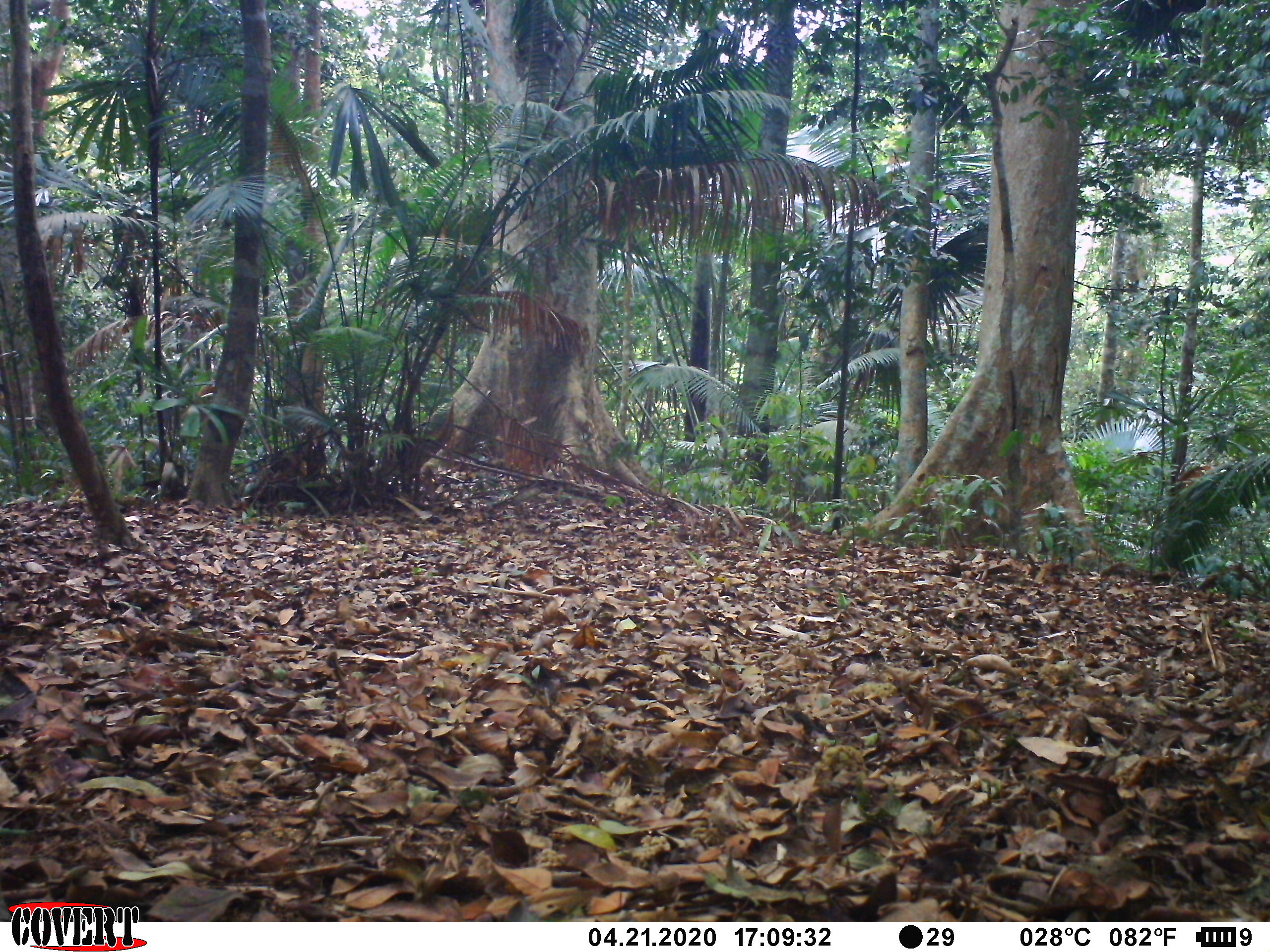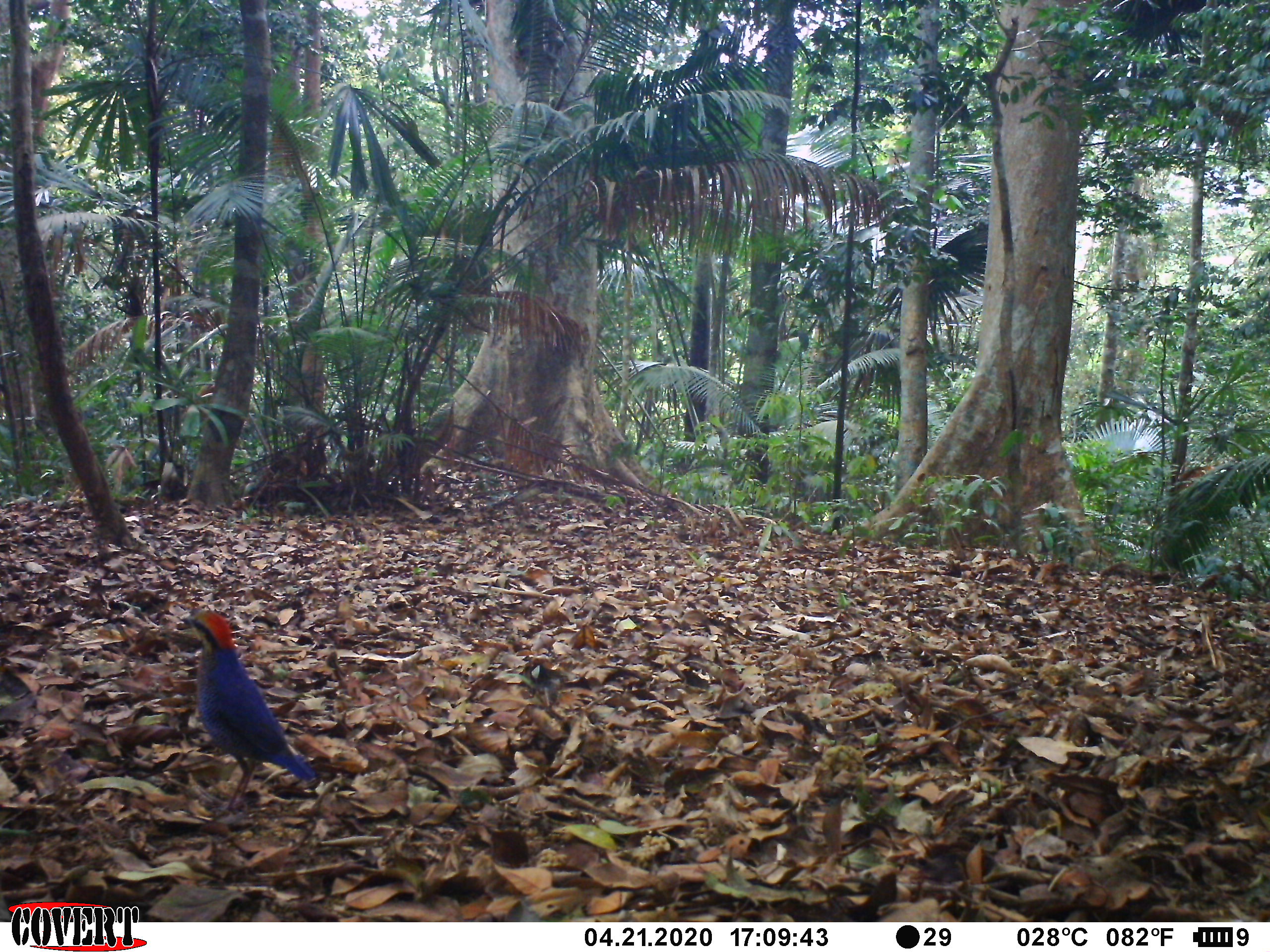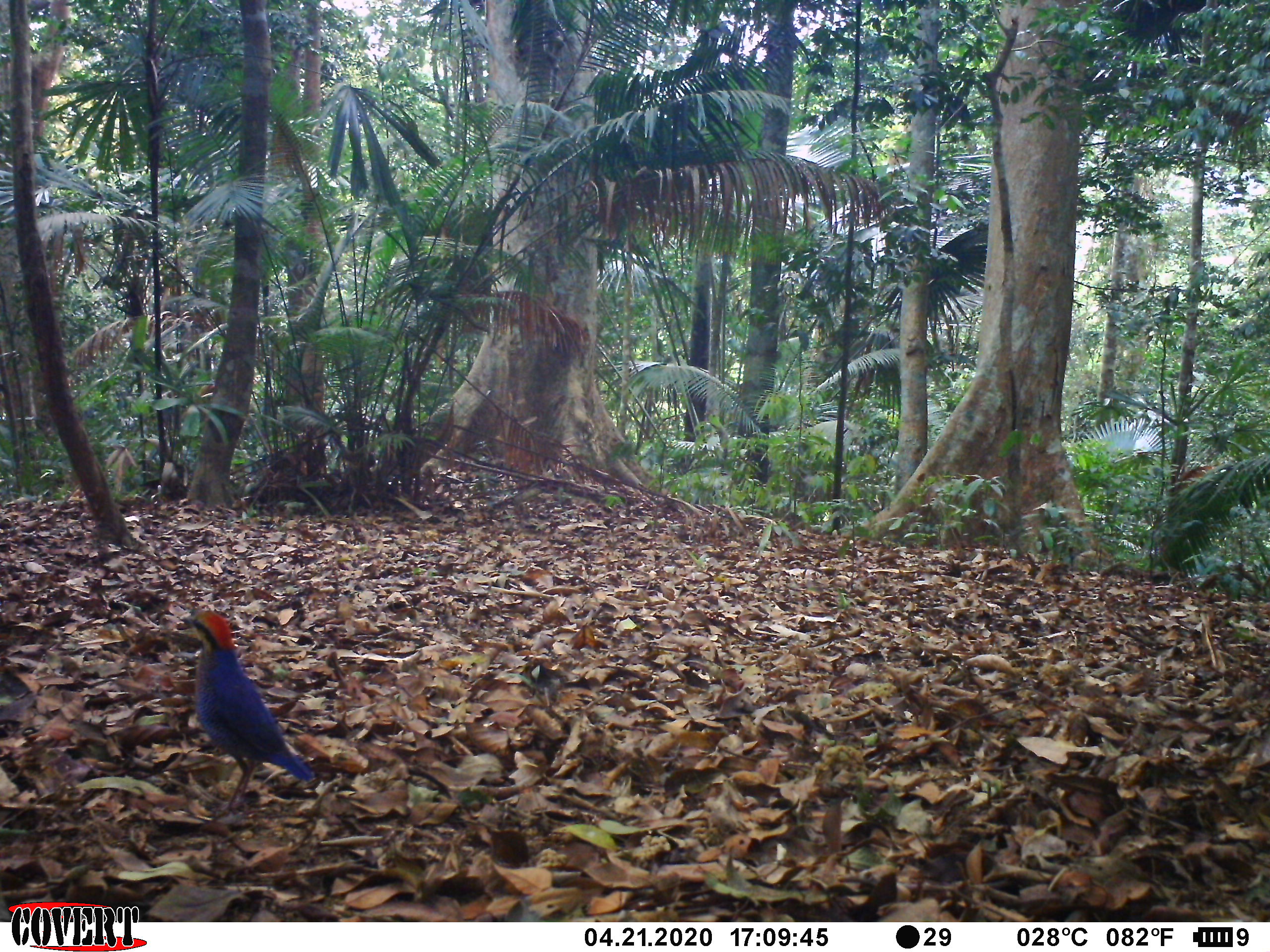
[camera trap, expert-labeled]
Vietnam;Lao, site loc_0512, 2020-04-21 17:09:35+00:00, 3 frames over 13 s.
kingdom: Animalia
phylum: Chordata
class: Aves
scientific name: Aves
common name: bird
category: unidentified bird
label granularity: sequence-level